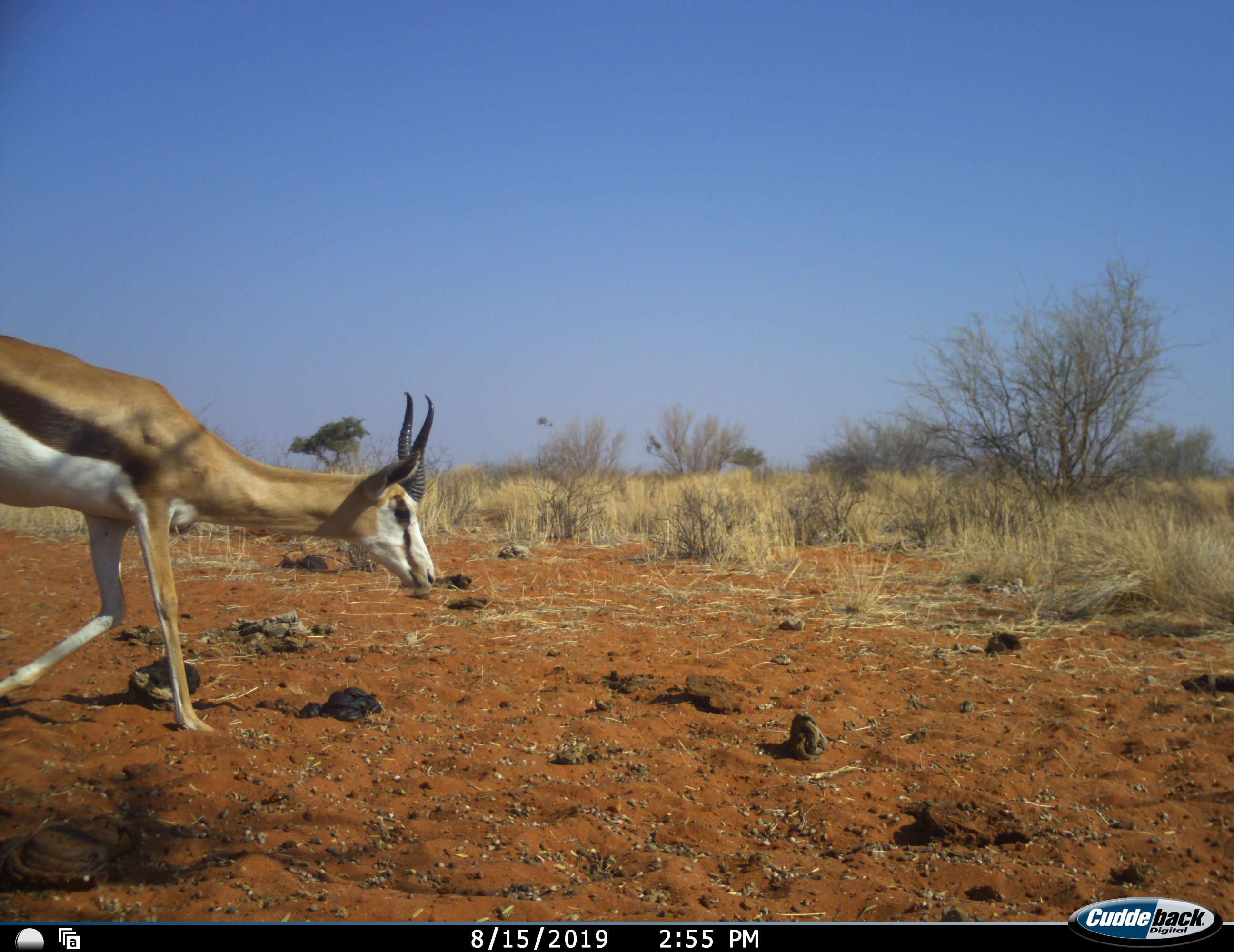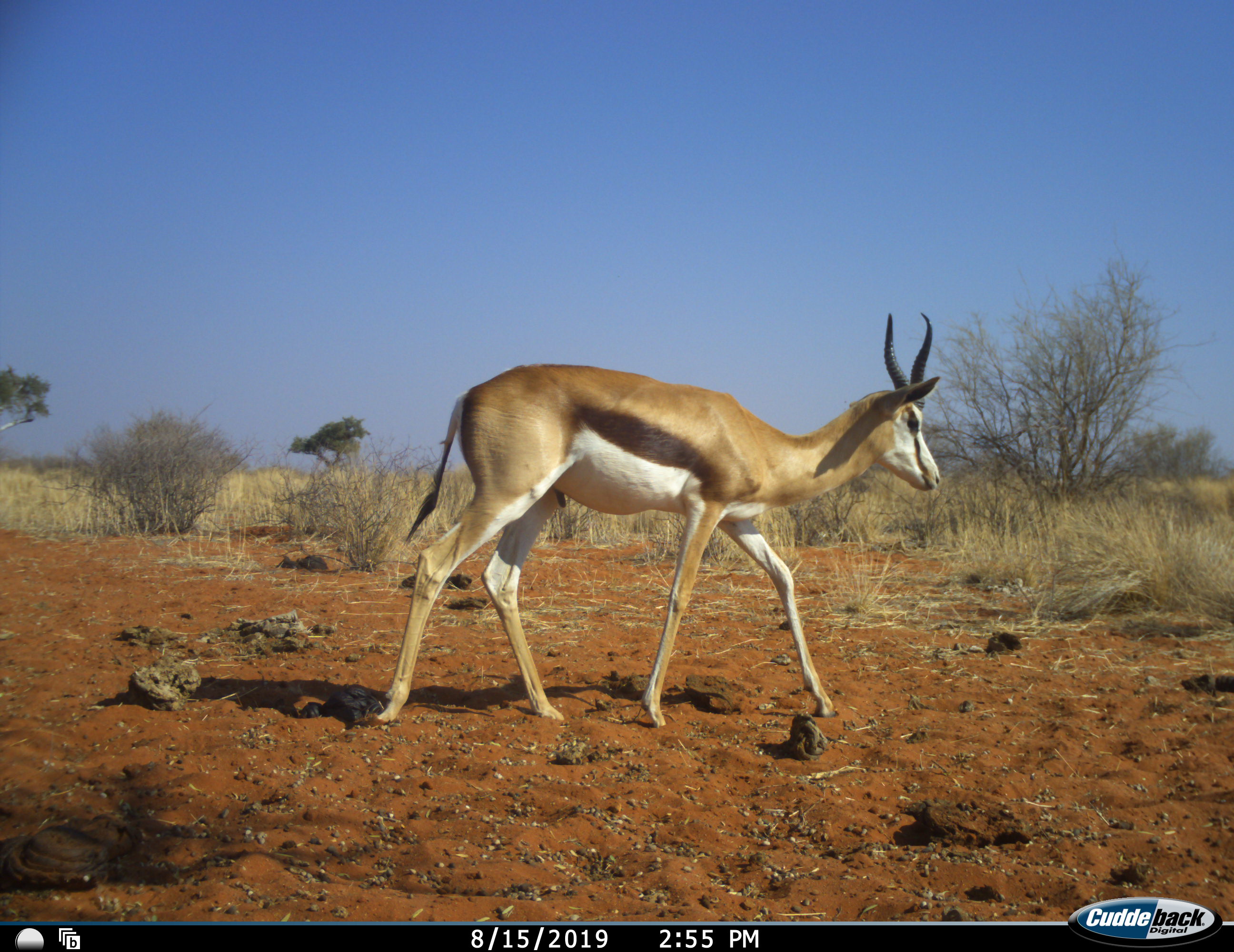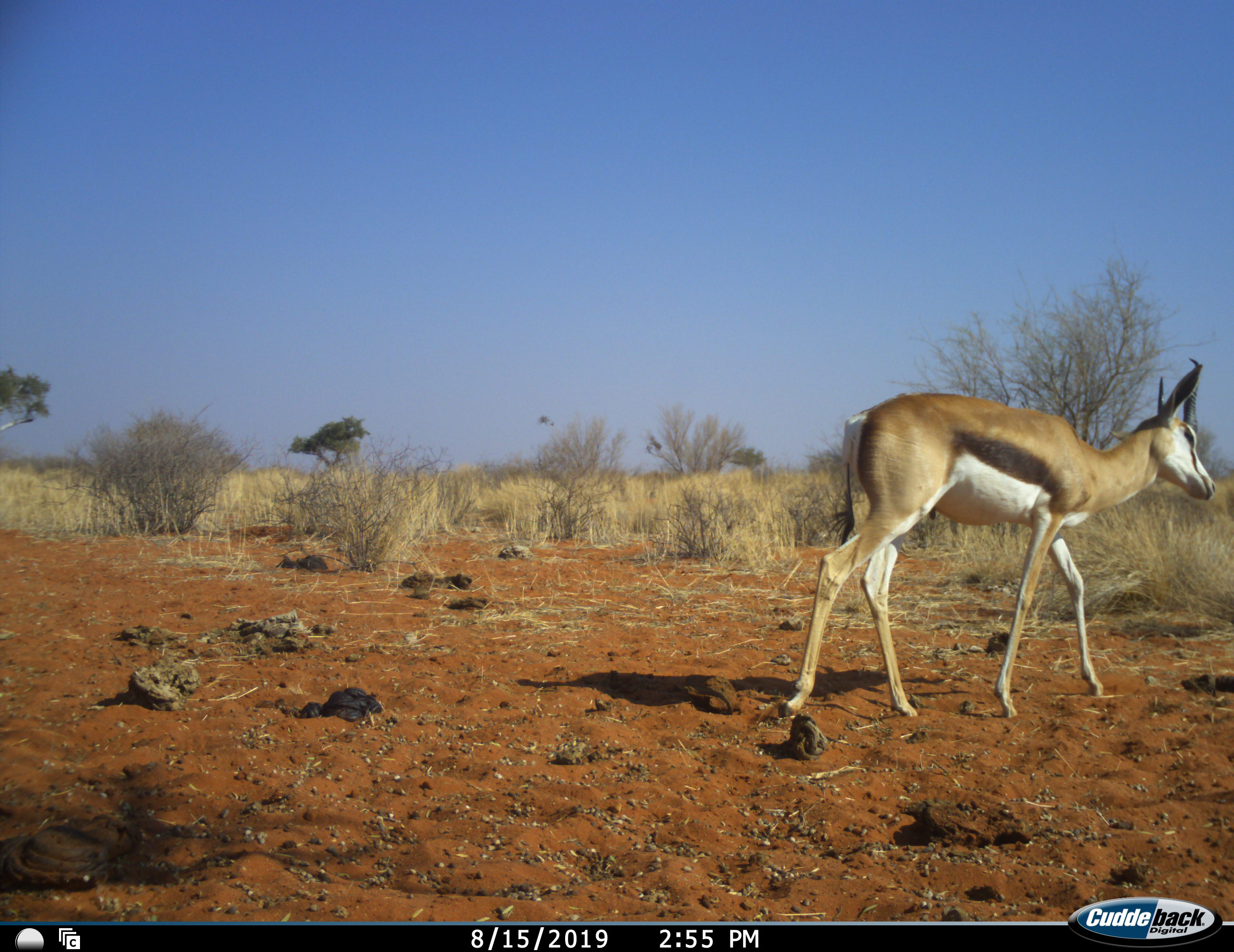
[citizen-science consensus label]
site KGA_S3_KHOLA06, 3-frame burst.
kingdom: Animalia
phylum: Chordata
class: Mammalia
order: Artiodactyla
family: Bovidae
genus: Antidorcas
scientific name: Antidorcas marsupialis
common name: springbok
Springbok (Antidorcas marsupialis), count 1. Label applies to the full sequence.